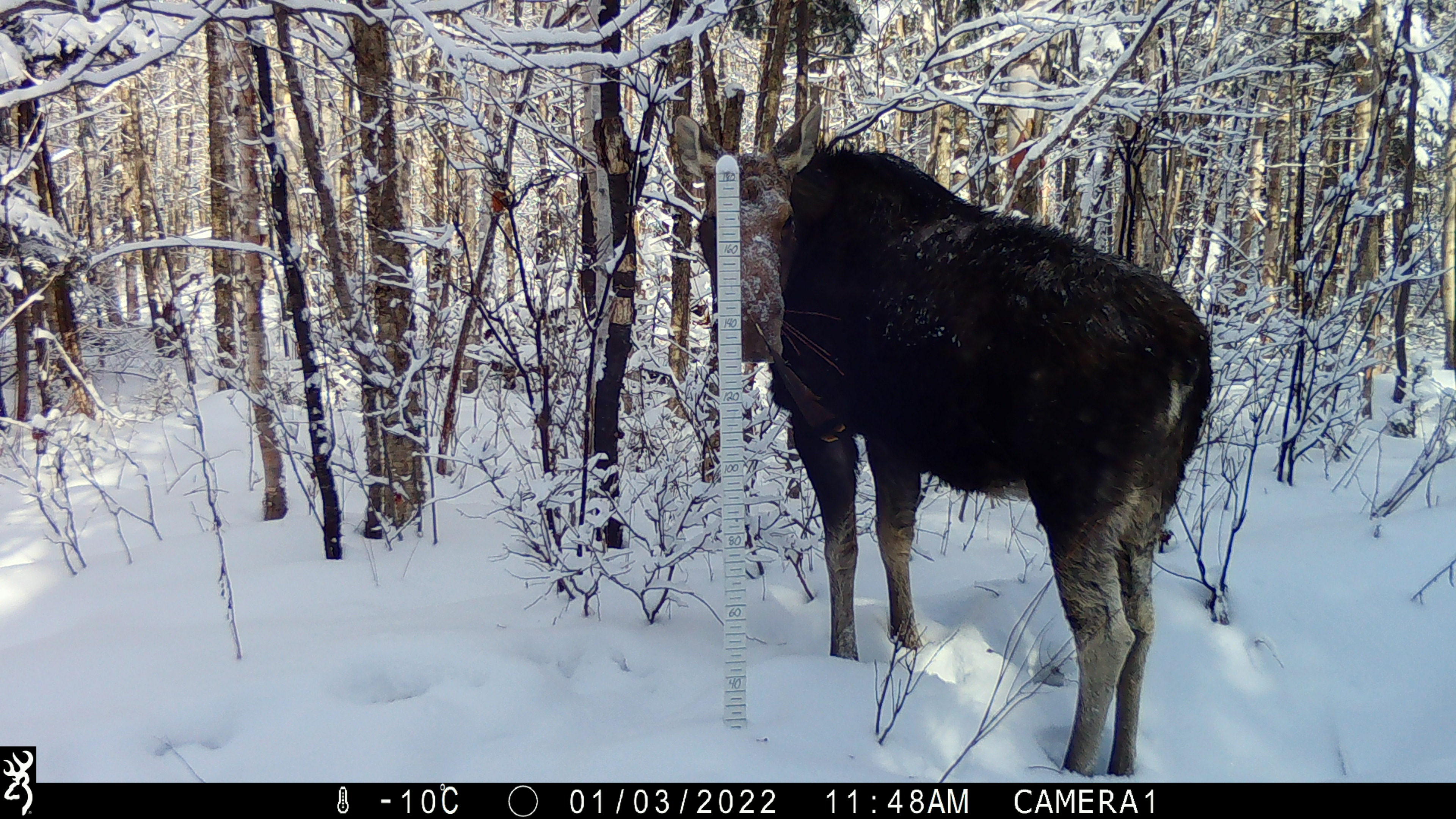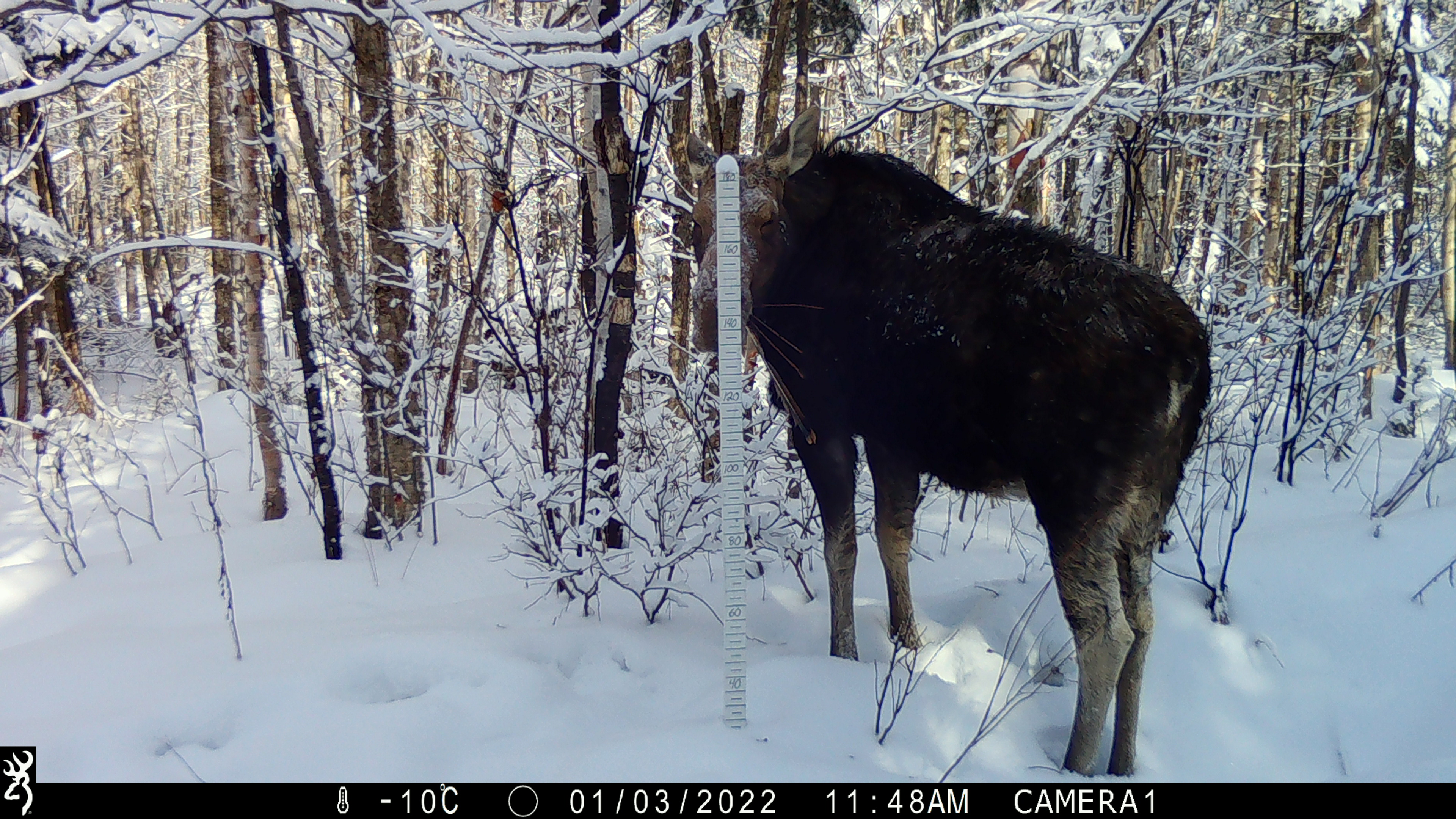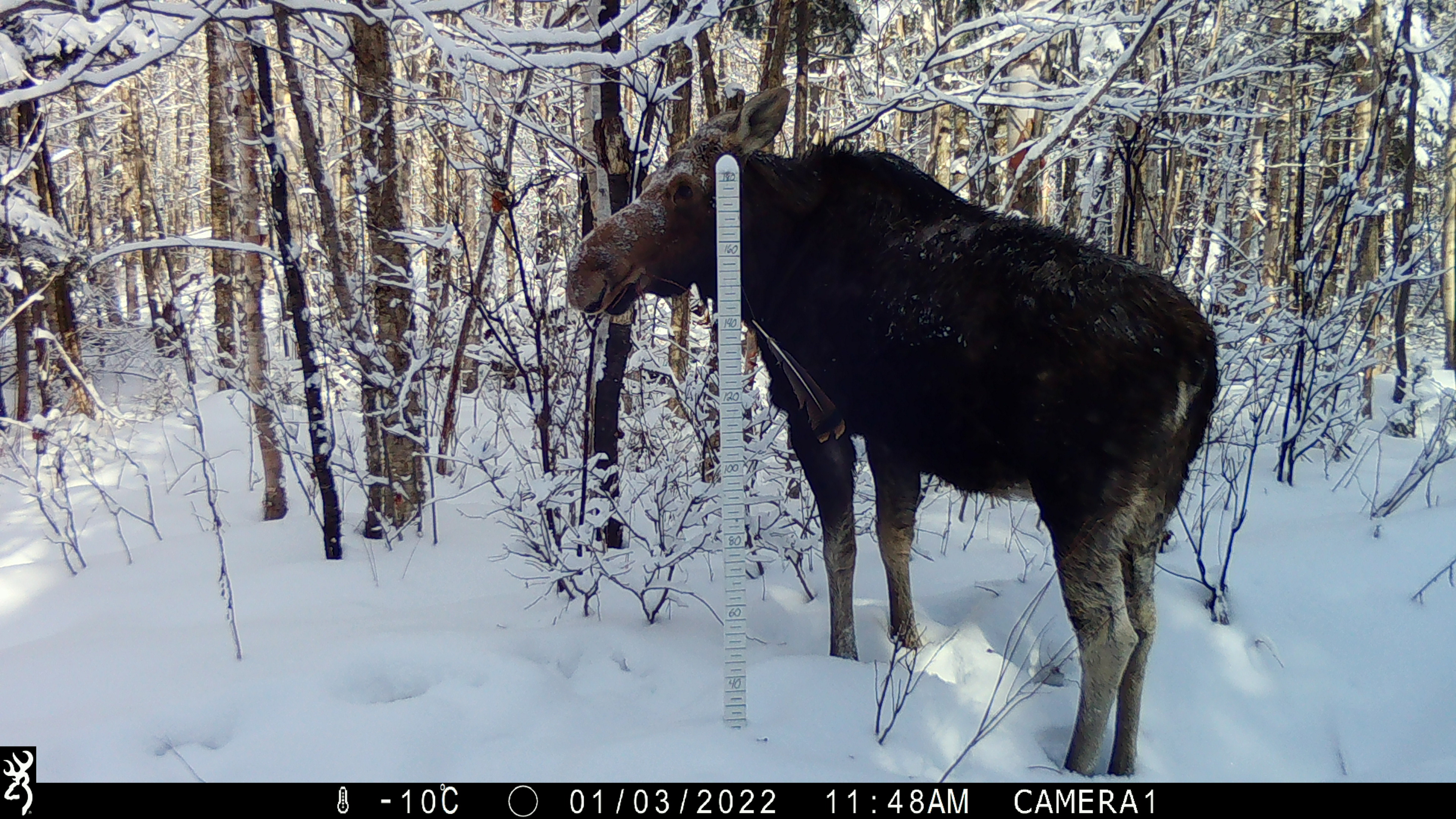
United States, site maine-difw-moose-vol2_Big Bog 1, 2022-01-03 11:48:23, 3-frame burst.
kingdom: Animalia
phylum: Chordata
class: Mammalia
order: Artiodactyla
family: Cervidae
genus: Alces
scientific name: Alces alces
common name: moose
Moose (Alces alces).